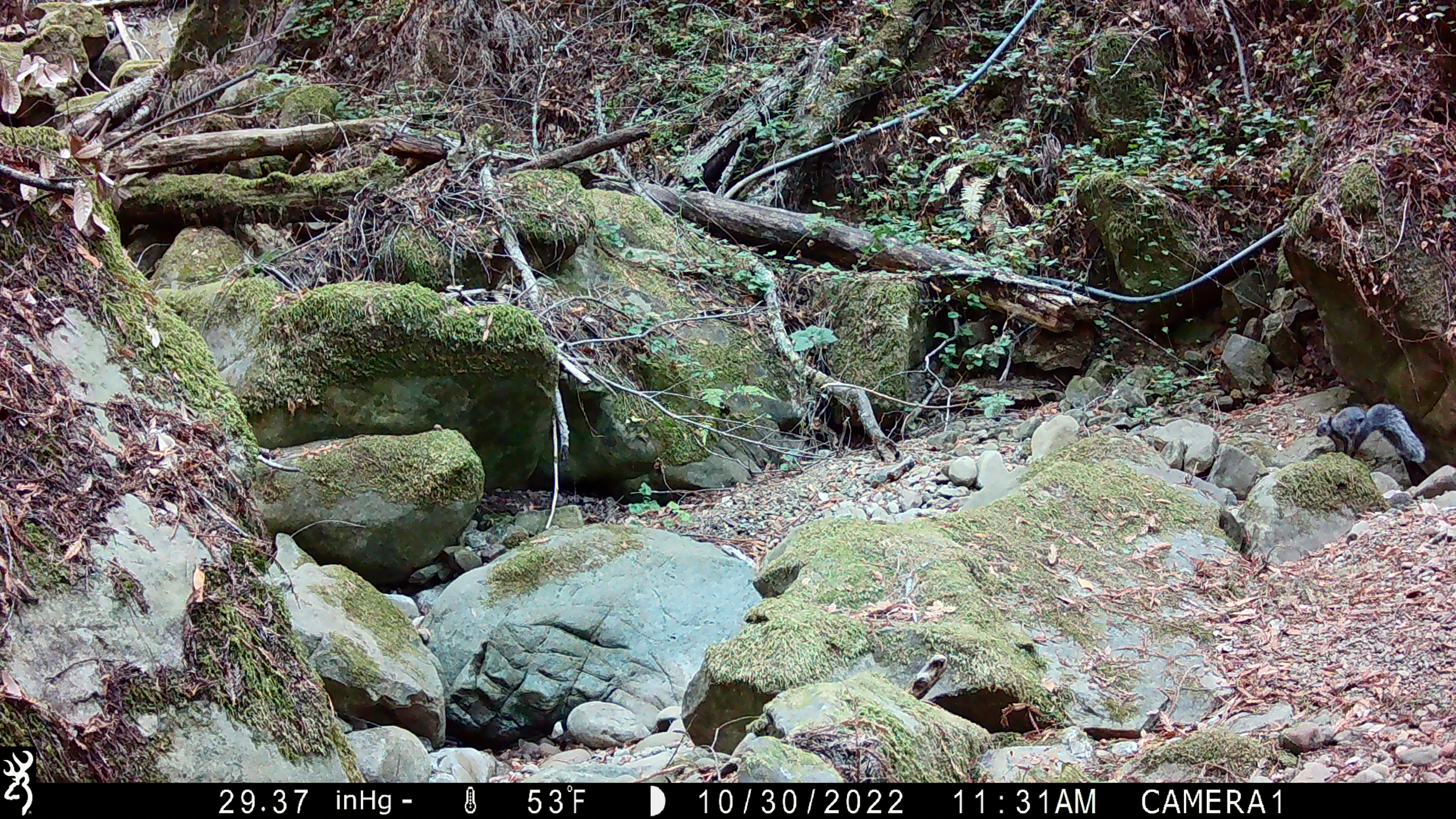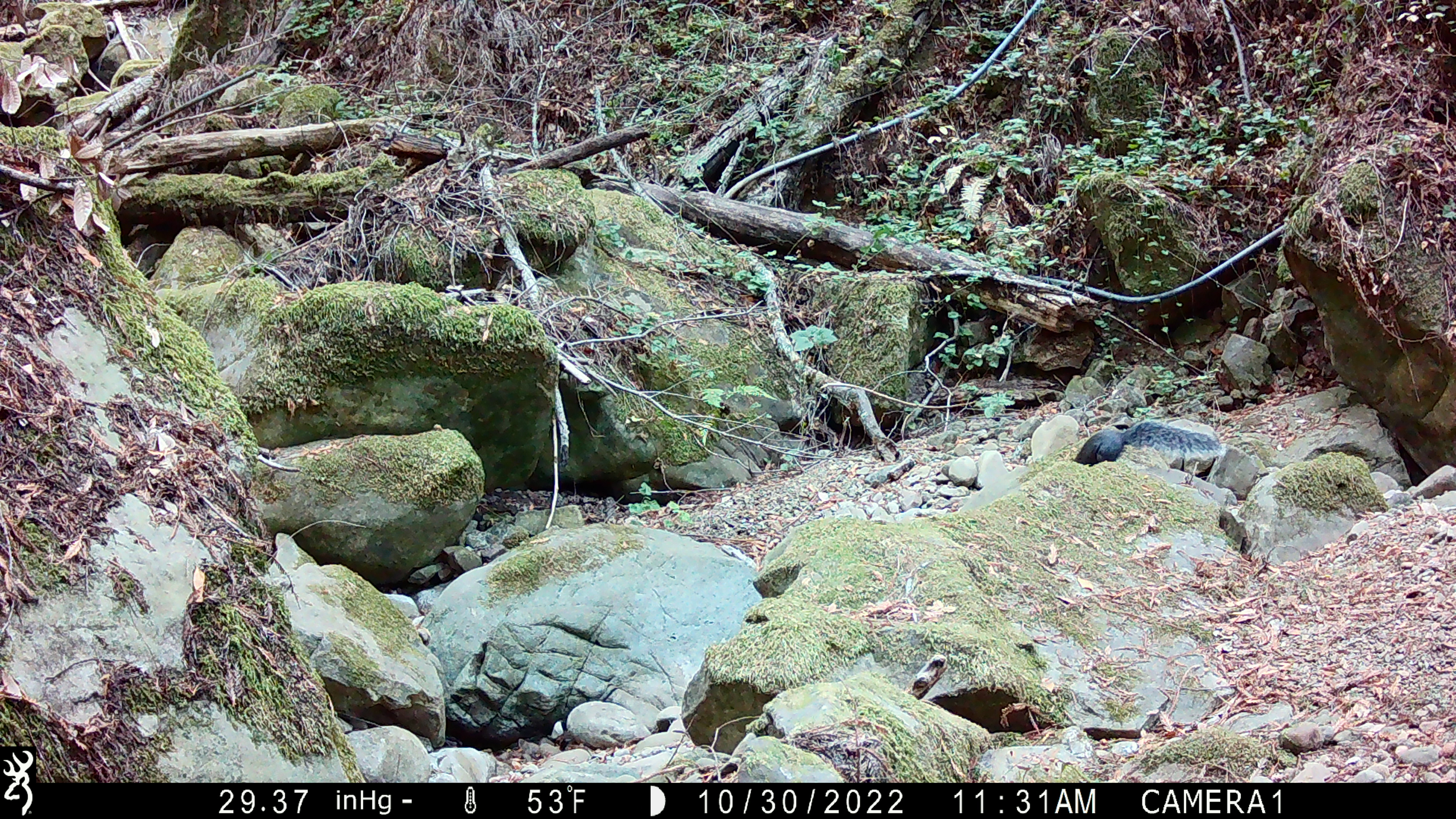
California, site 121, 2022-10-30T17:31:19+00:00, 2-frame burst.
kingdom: Animalia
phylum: Chordata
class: Mammalia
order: Rodentia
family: Sciuridae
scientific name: Sciuridae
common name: squirrel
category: unknown squirrel